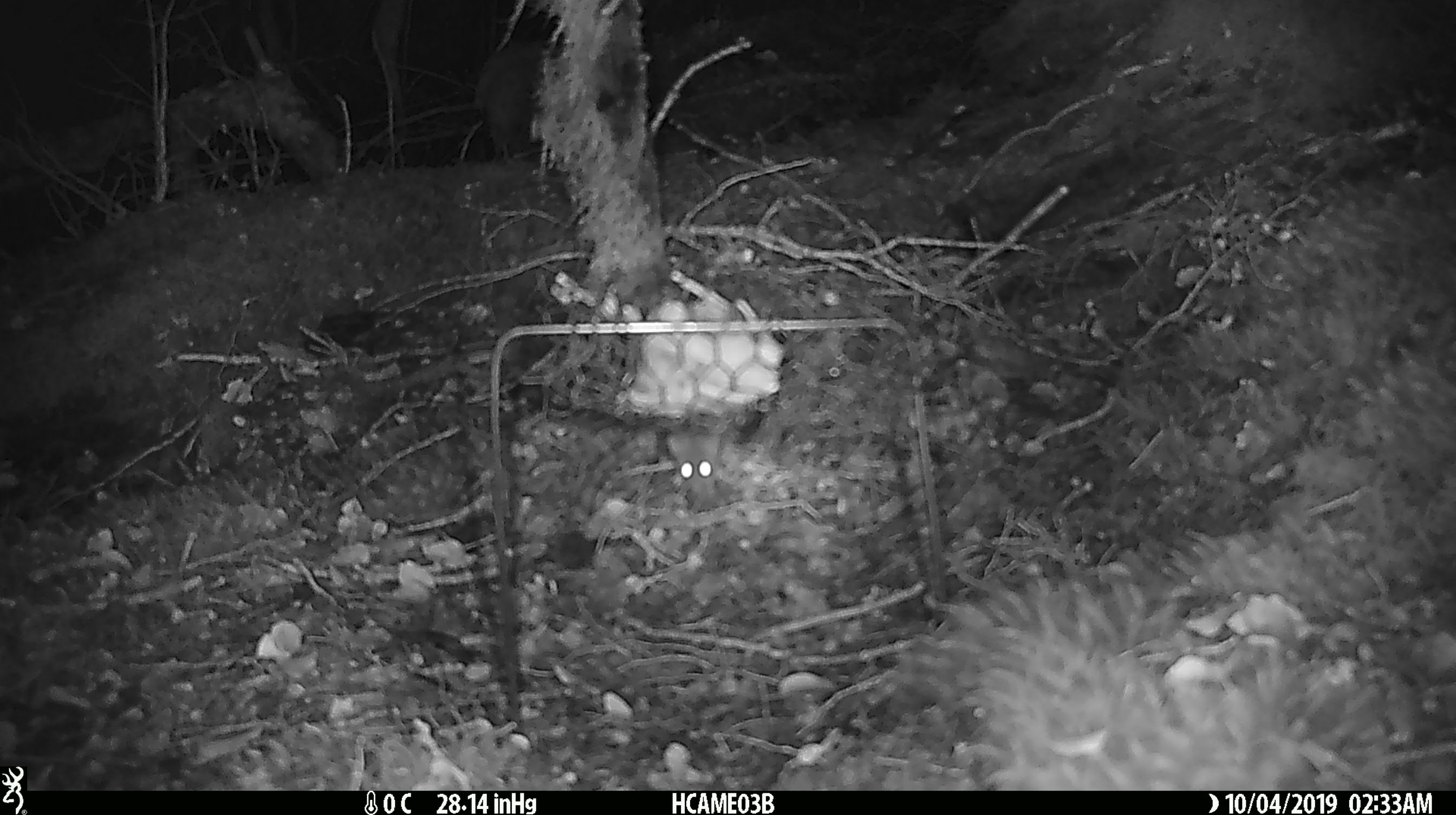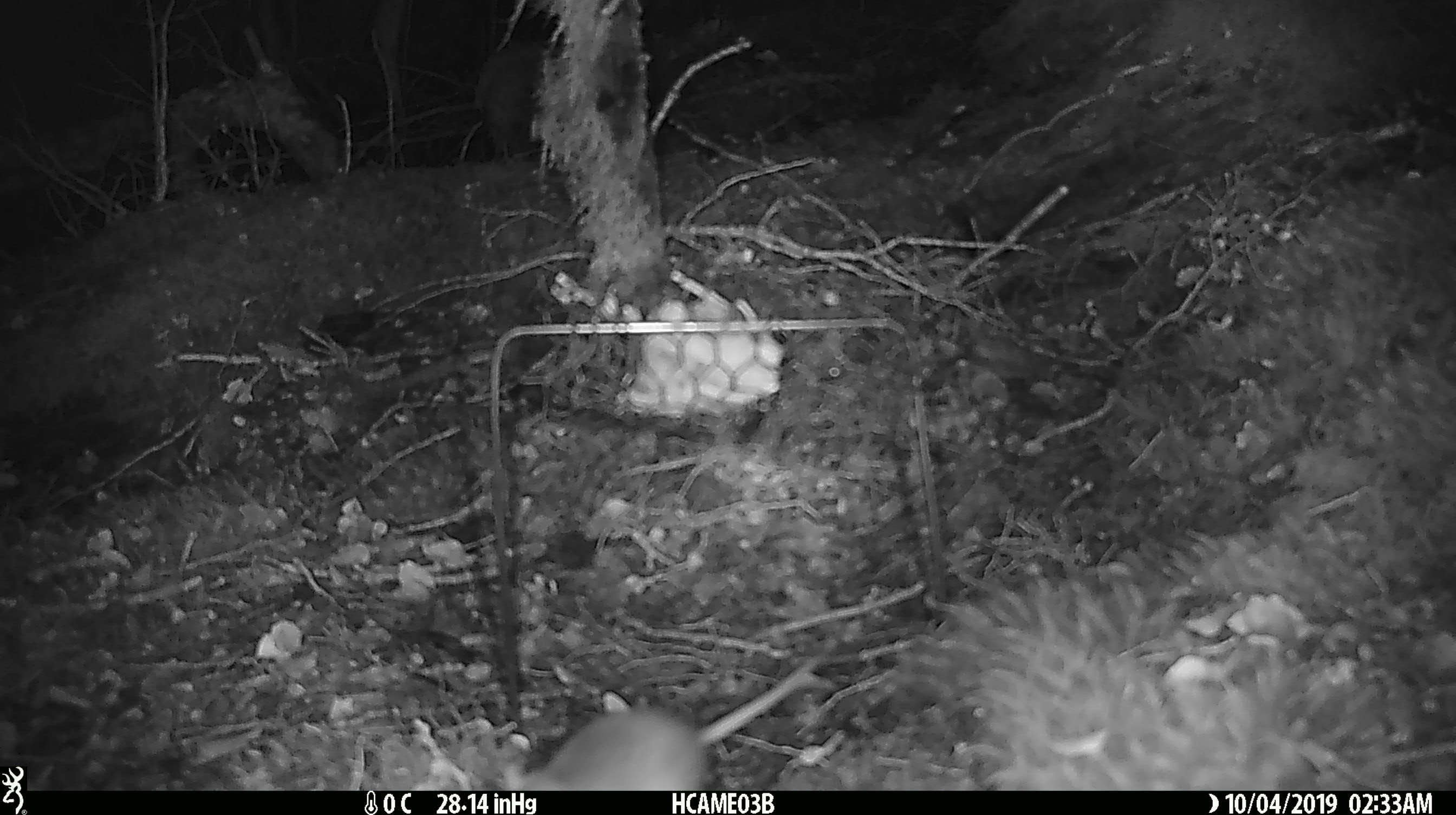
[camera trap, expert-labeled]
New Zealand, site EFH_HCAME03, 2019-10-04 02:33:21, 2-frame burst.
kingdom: Animalia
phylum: Chordata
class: Mammalia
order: Rodentia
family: Muridae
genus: Mus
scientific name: Mus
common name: mouse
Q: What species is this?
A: Mouse (Mus).